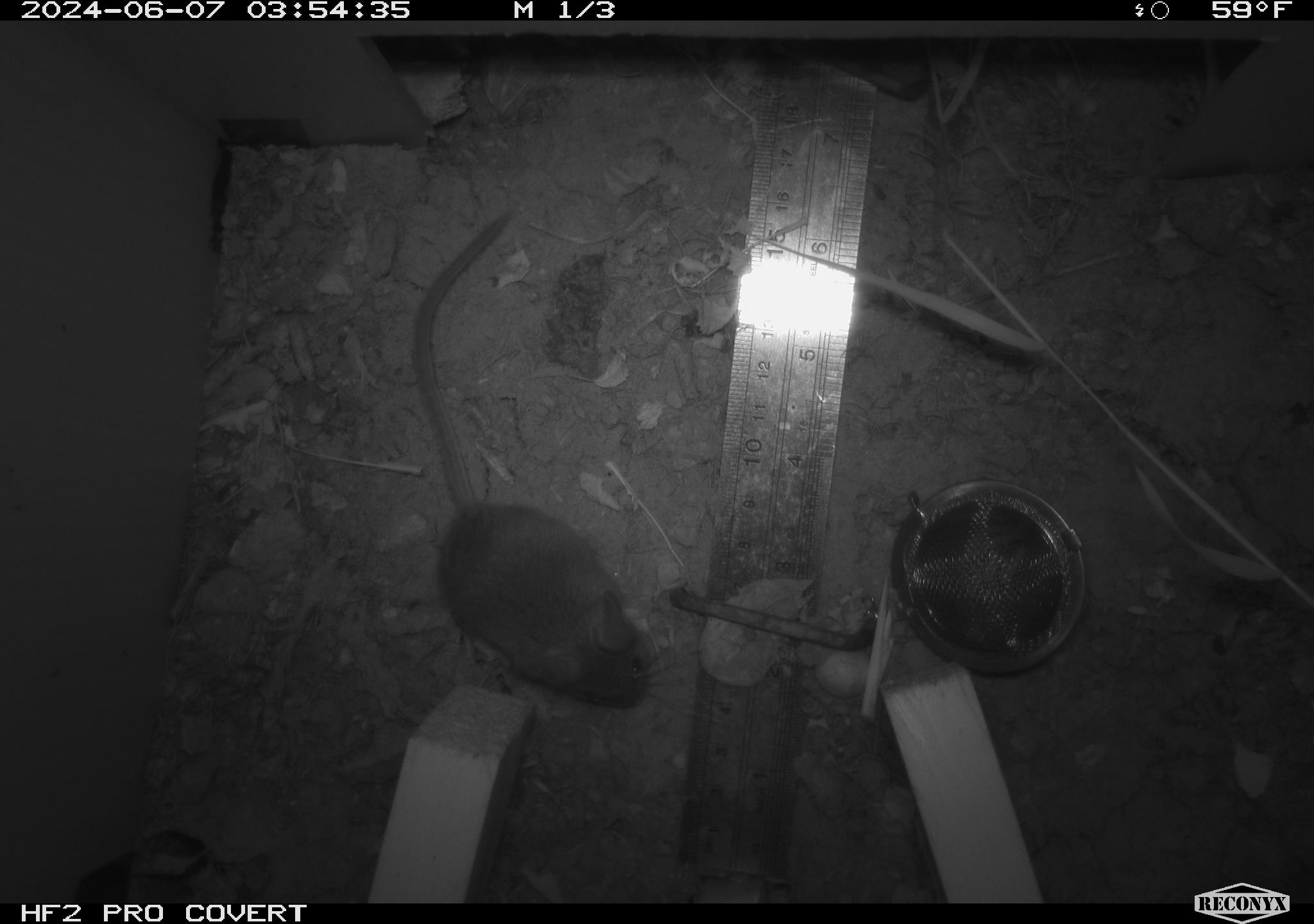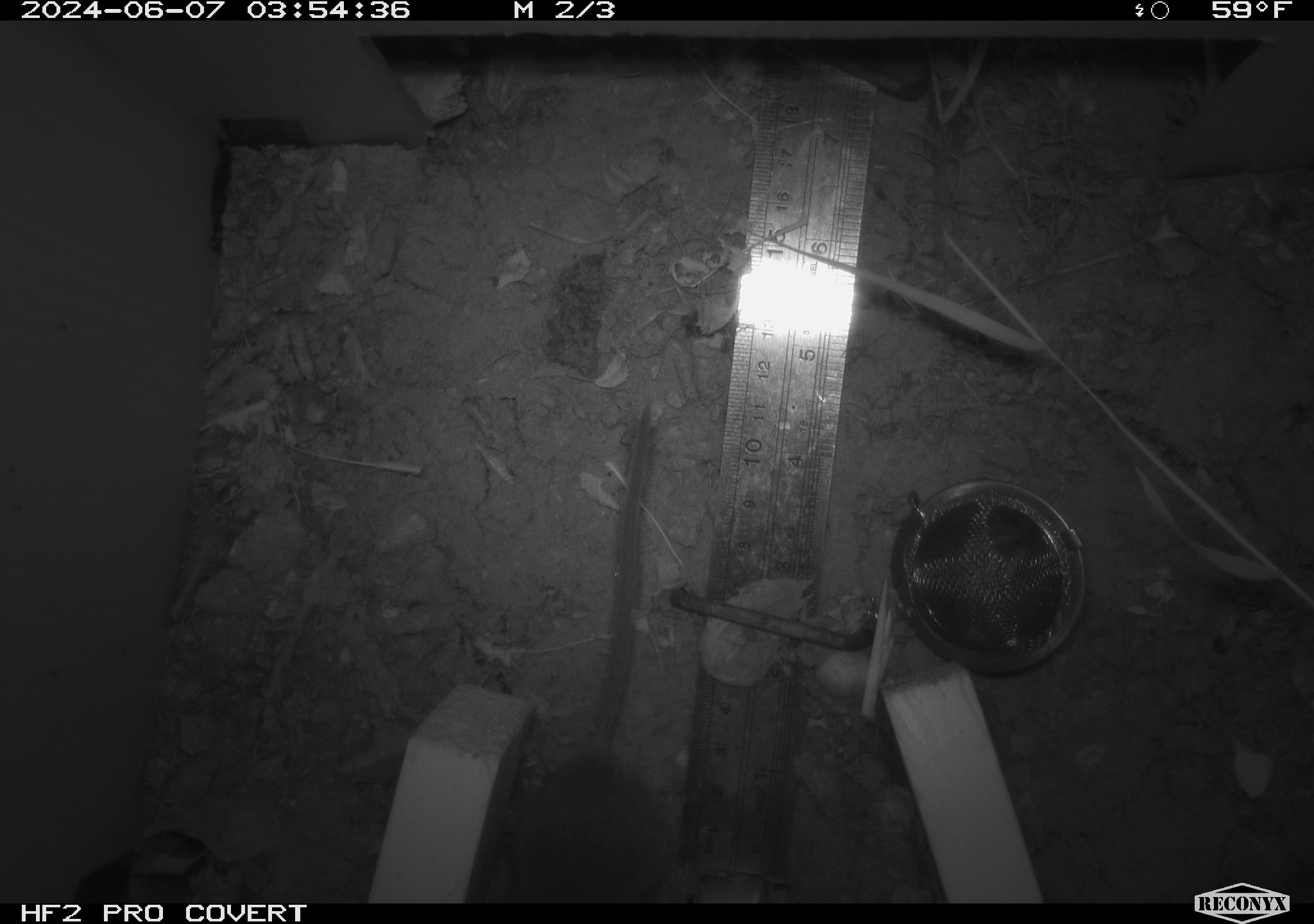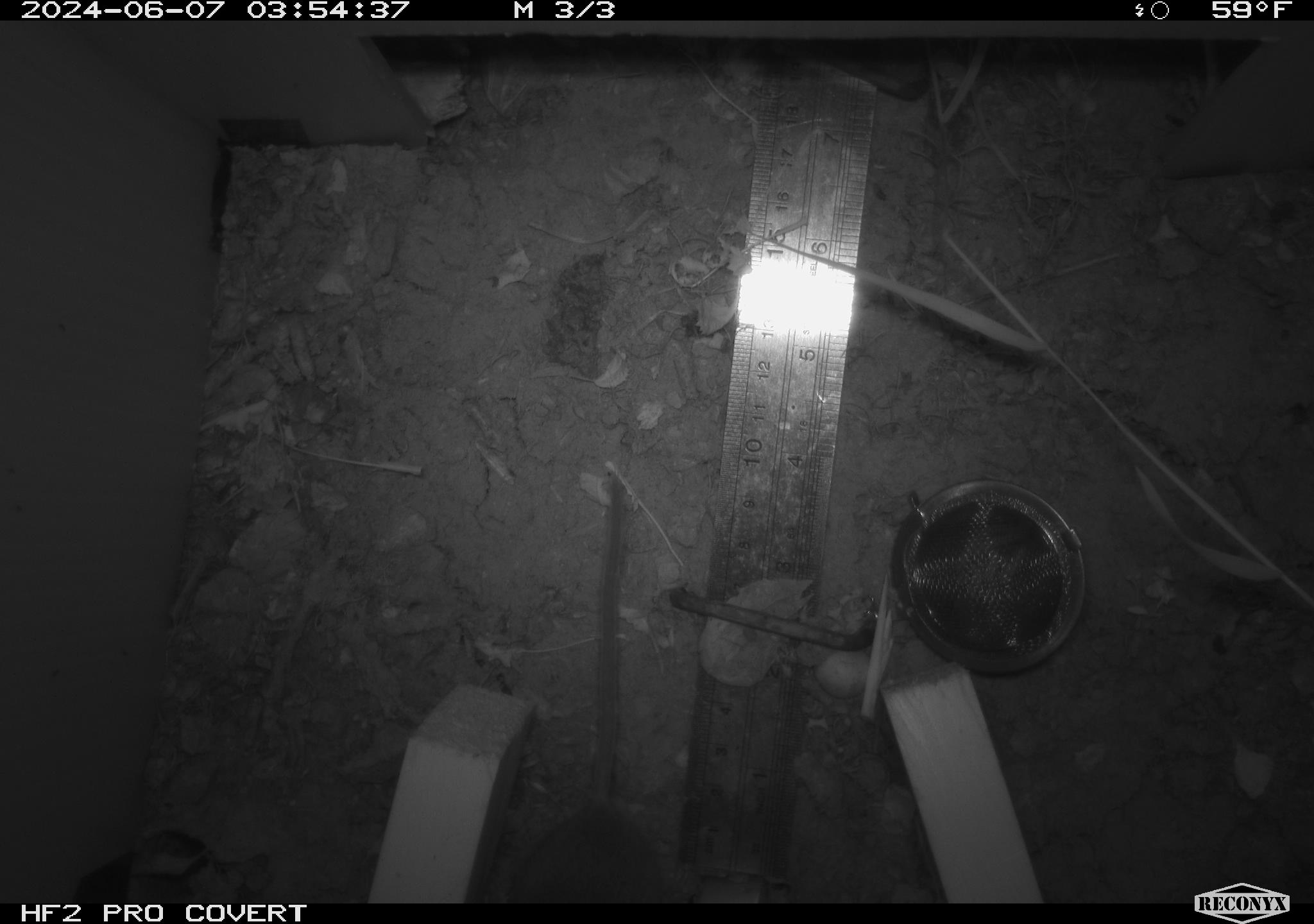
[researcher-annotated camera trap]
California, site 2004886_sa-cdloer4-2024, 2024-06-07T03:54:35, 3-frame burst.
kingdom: Animalia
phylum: Chordata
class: Mammalia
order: Rodentia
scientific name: Rodentia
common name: rodent